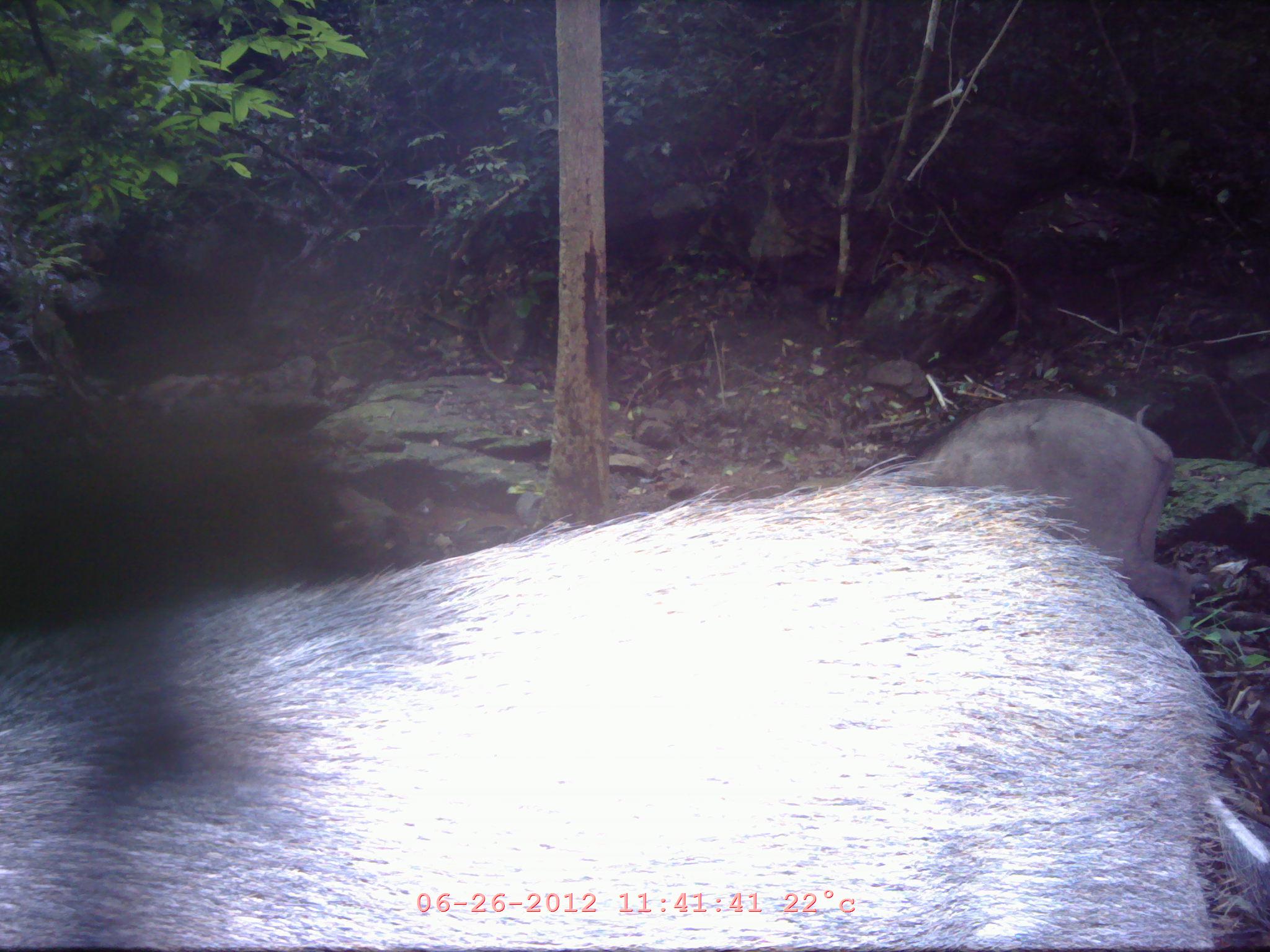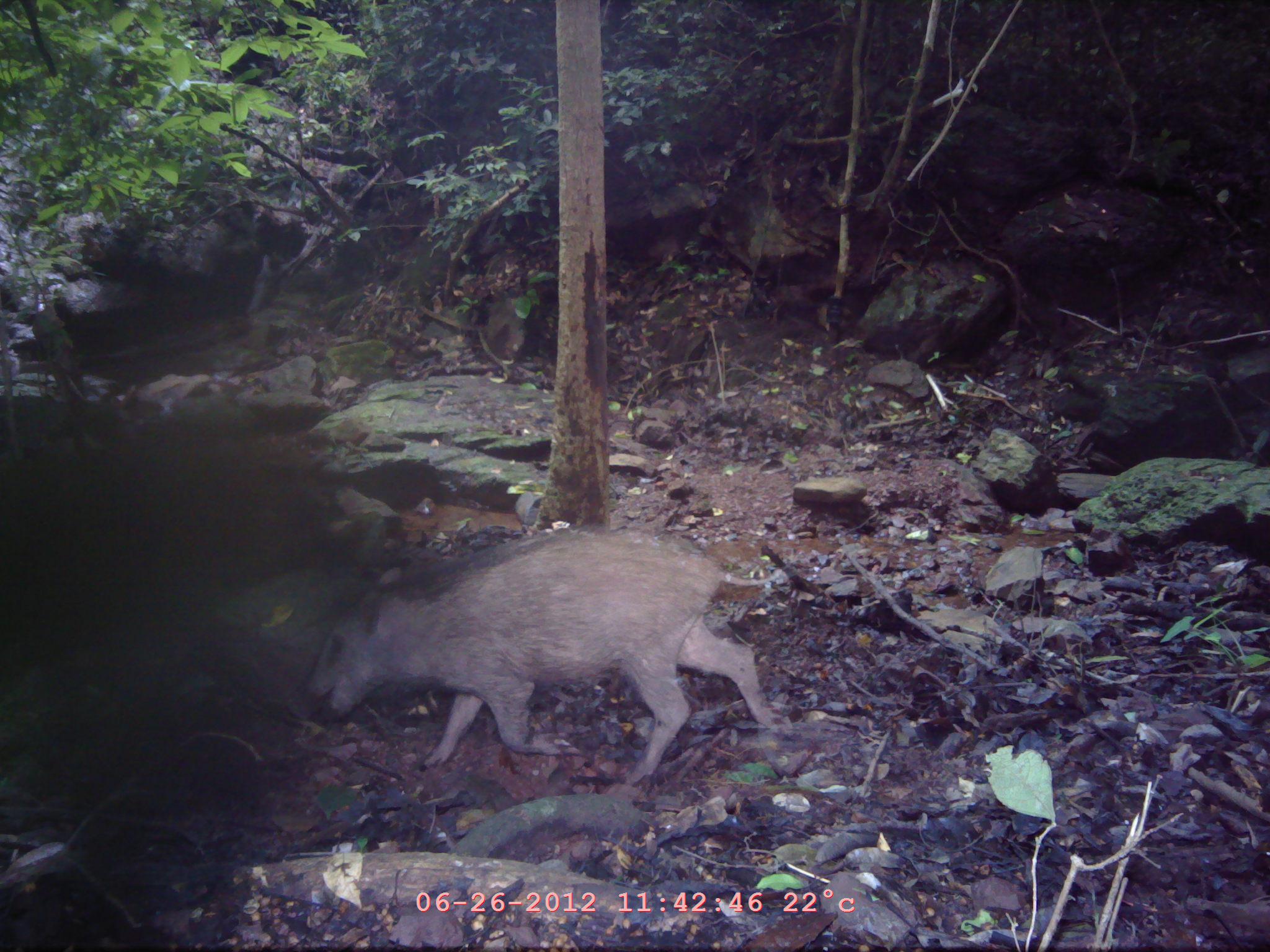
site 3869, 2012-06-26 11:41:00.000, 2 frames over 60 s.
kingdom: Animalia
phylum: Chordata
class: Mammalia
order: Artiodactyla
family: Suidae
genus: Sus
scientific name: Sus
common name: pigs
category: sus sp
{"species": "sus sp (pigs) (Sus)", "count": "1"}